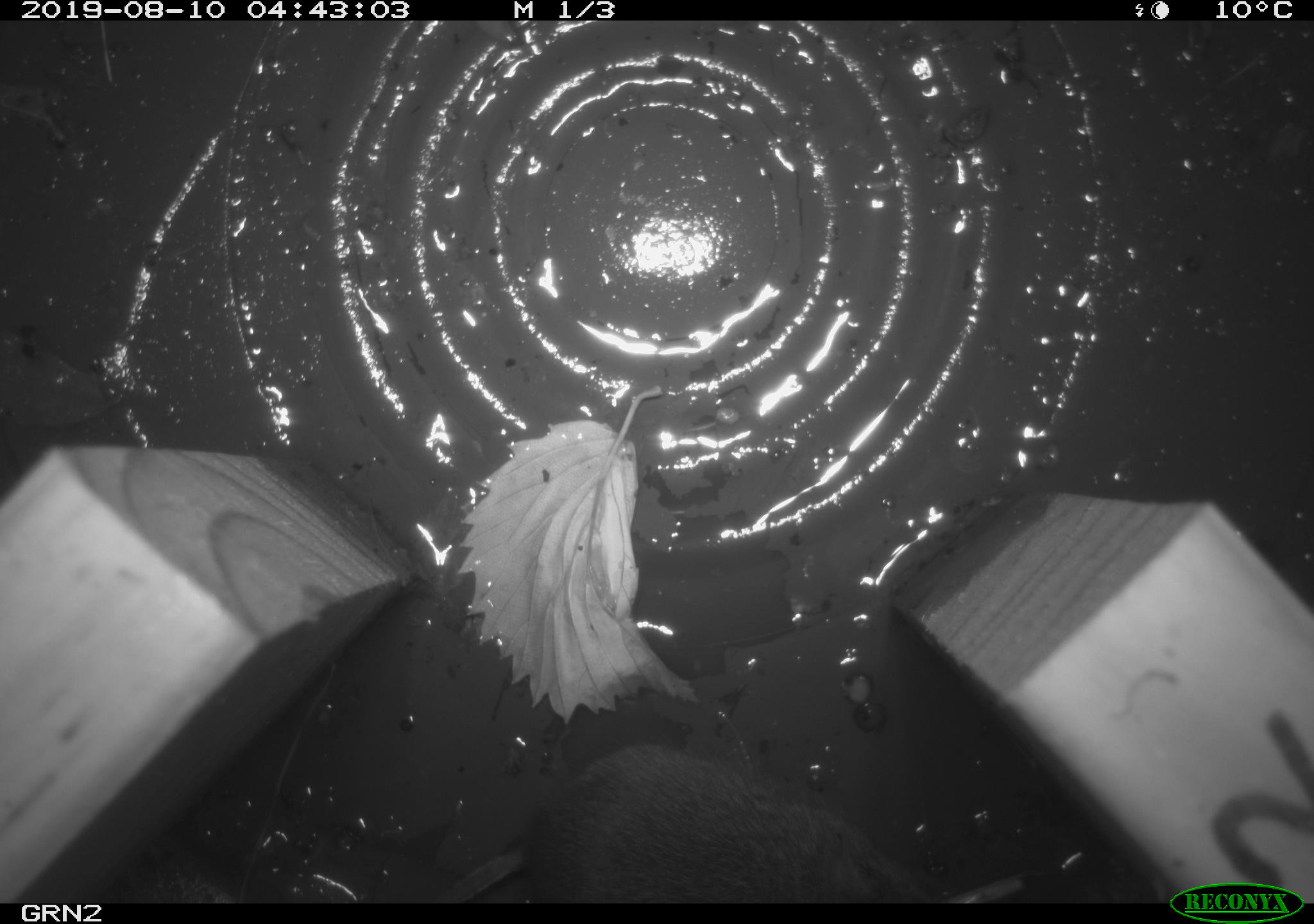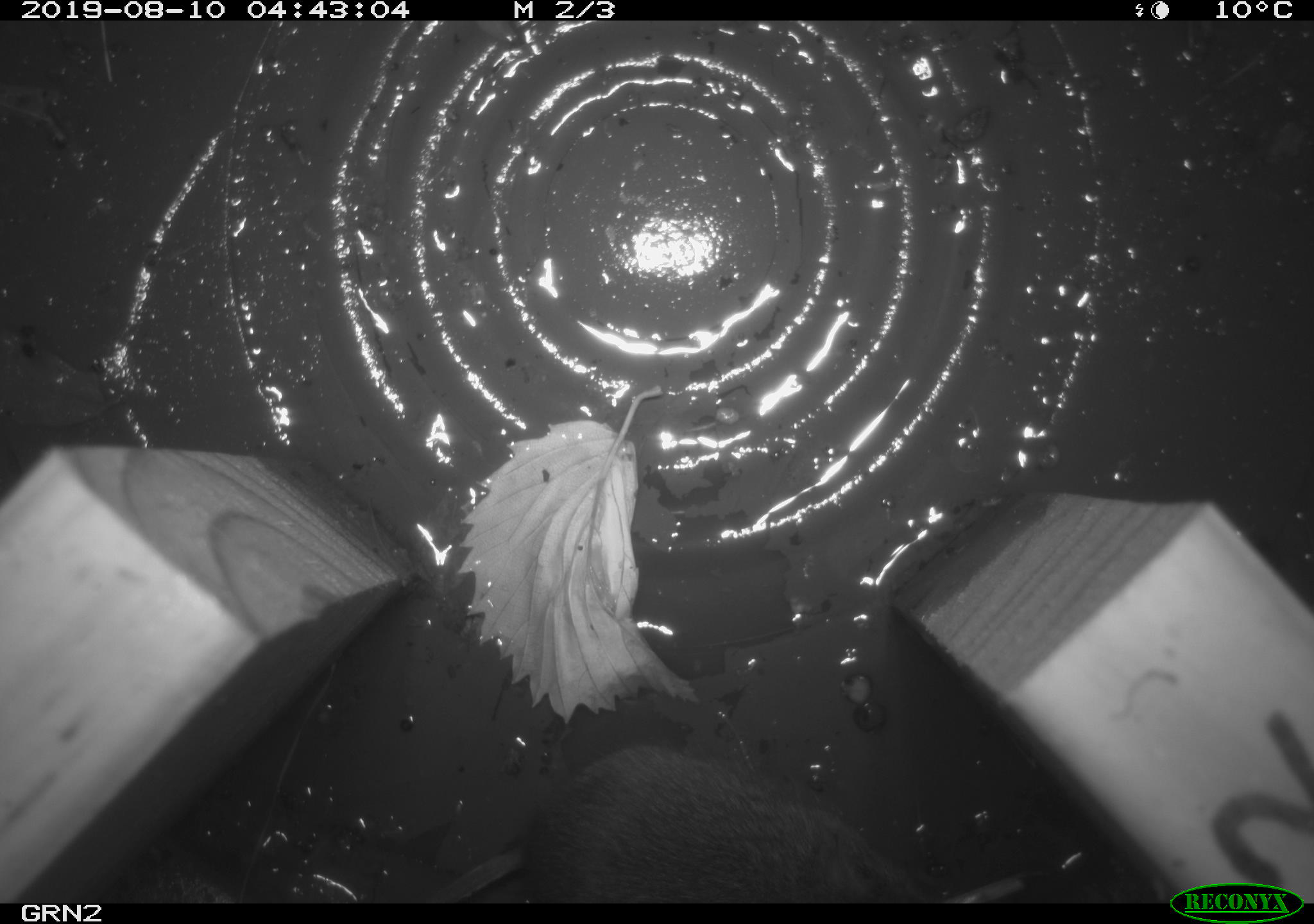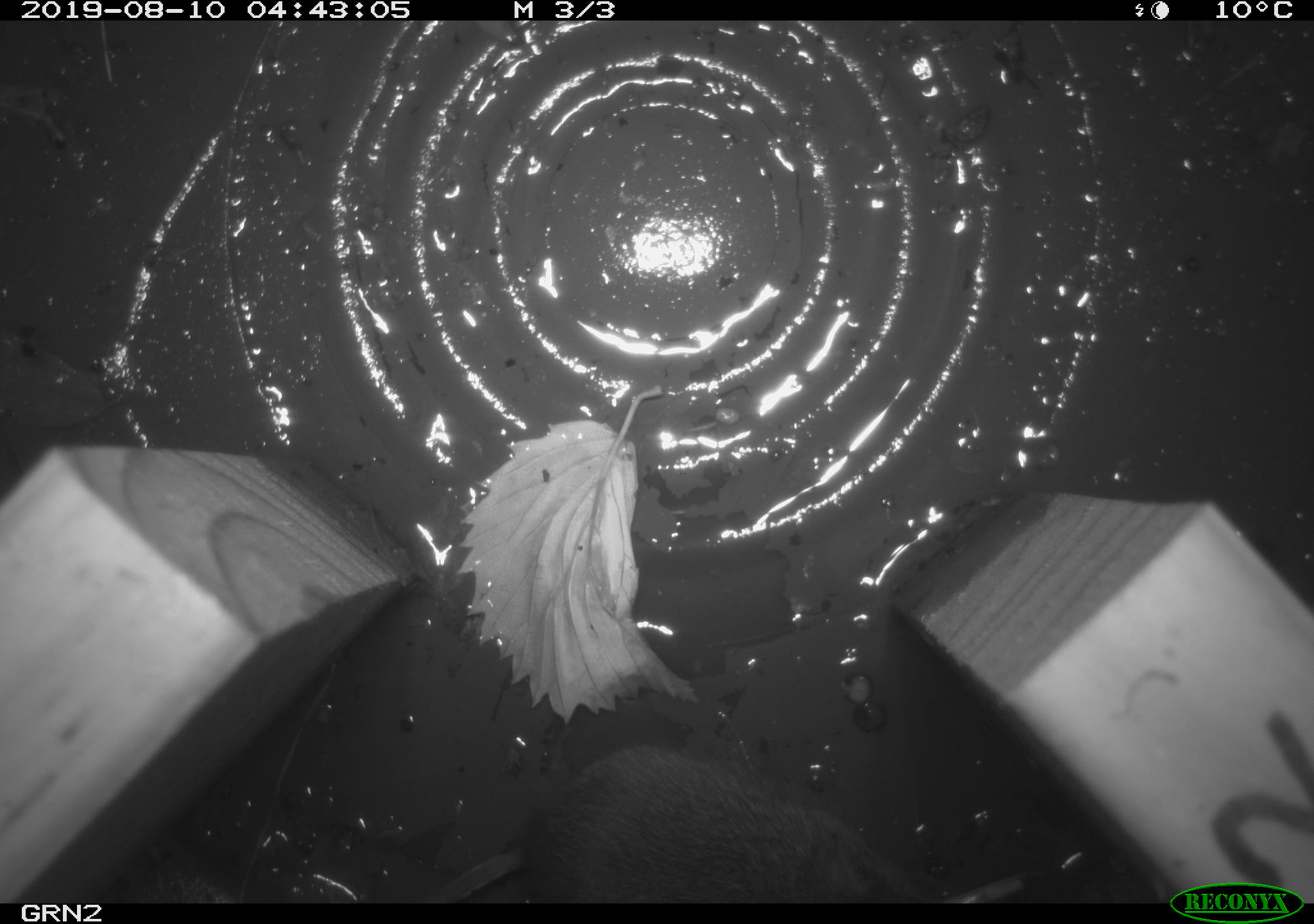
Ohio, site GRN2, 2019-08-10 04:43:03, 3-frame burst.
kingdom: Animalia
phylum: Chordata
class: Mammalia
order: Rodentia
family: Cricetidae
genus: Microtus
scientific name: Microtus pennsylvanicus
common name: meadow vole